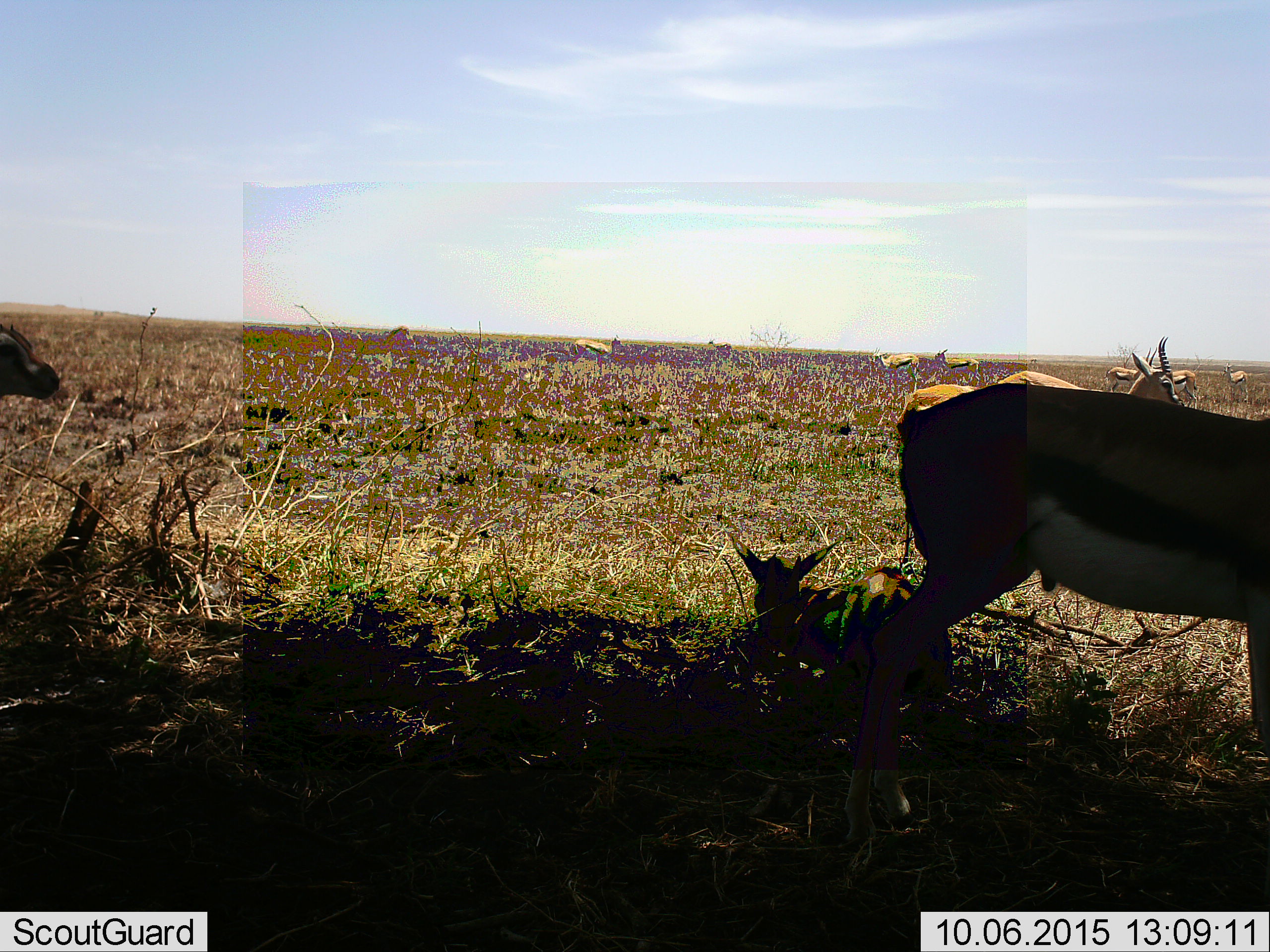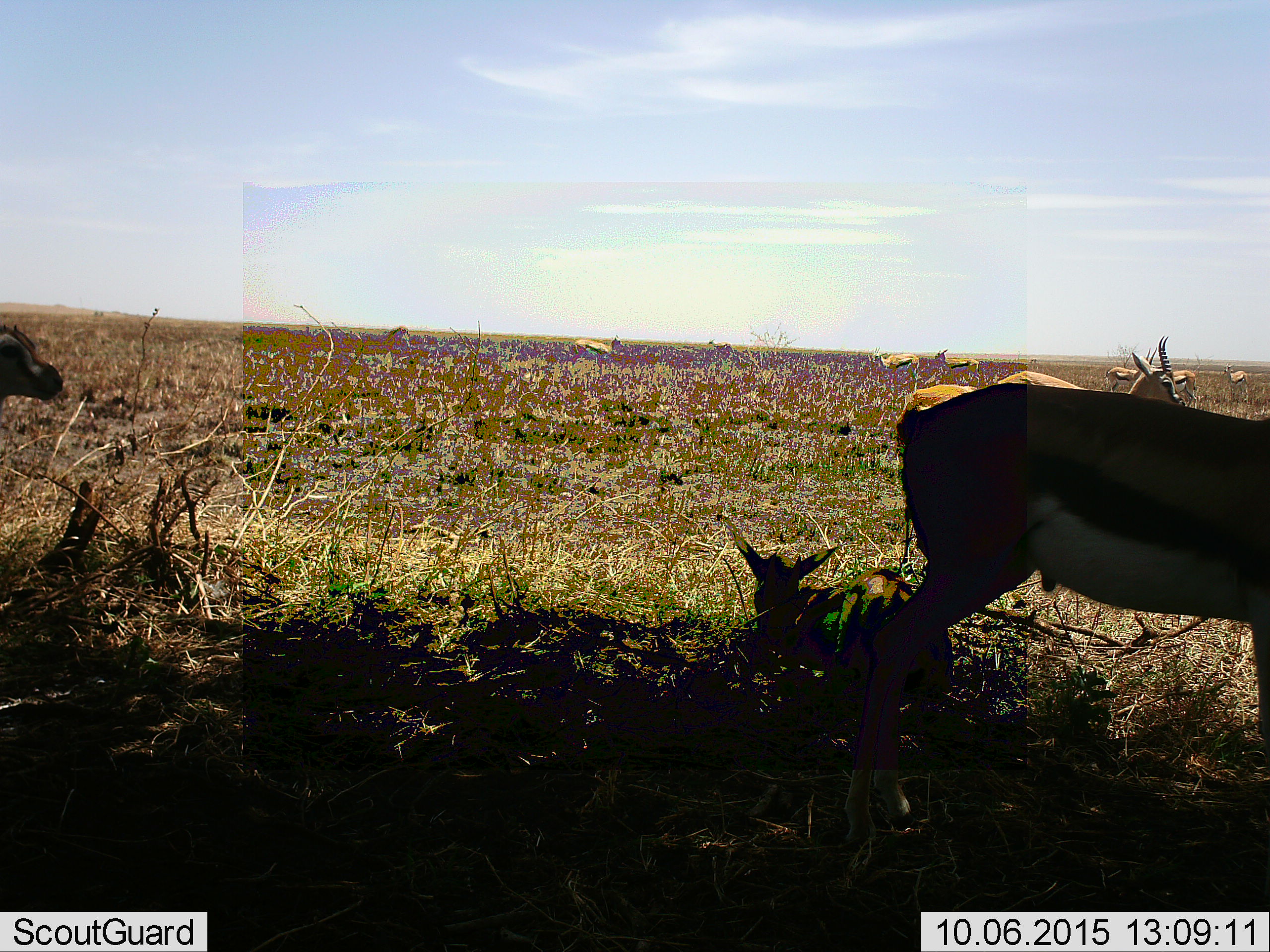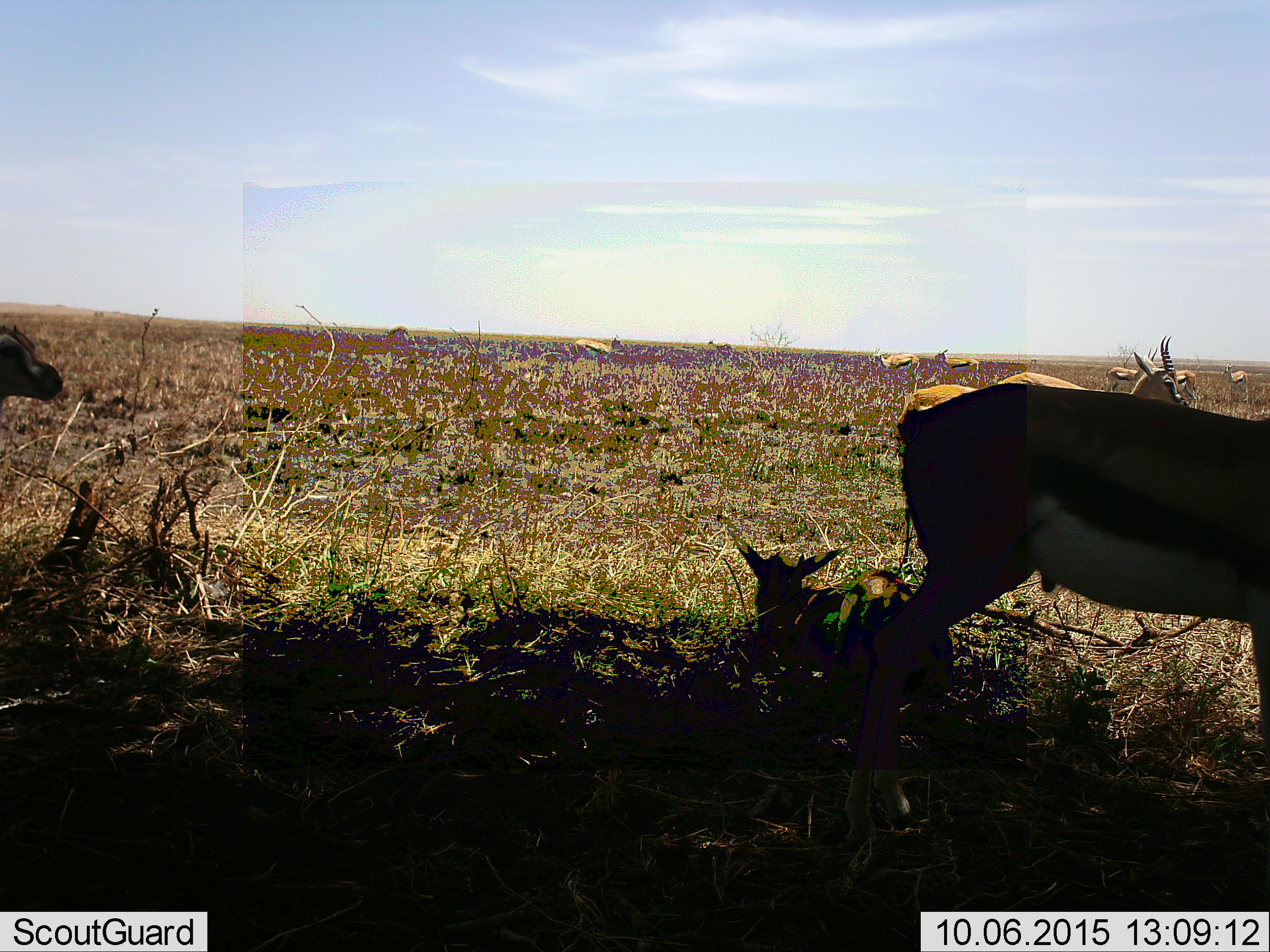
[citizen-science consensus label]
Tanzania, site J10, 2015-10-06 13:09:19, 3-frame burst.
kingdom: Animalia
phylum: Chordata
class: Mammalia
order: Artiodactyla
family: Bovidae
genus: Eudorcas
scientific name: Eudorcas thomsonii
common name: thomson's gazelle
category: gazellethomsons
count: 11-50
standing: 90%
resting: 90%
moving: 30%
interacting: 10%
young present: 50%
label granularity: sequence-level